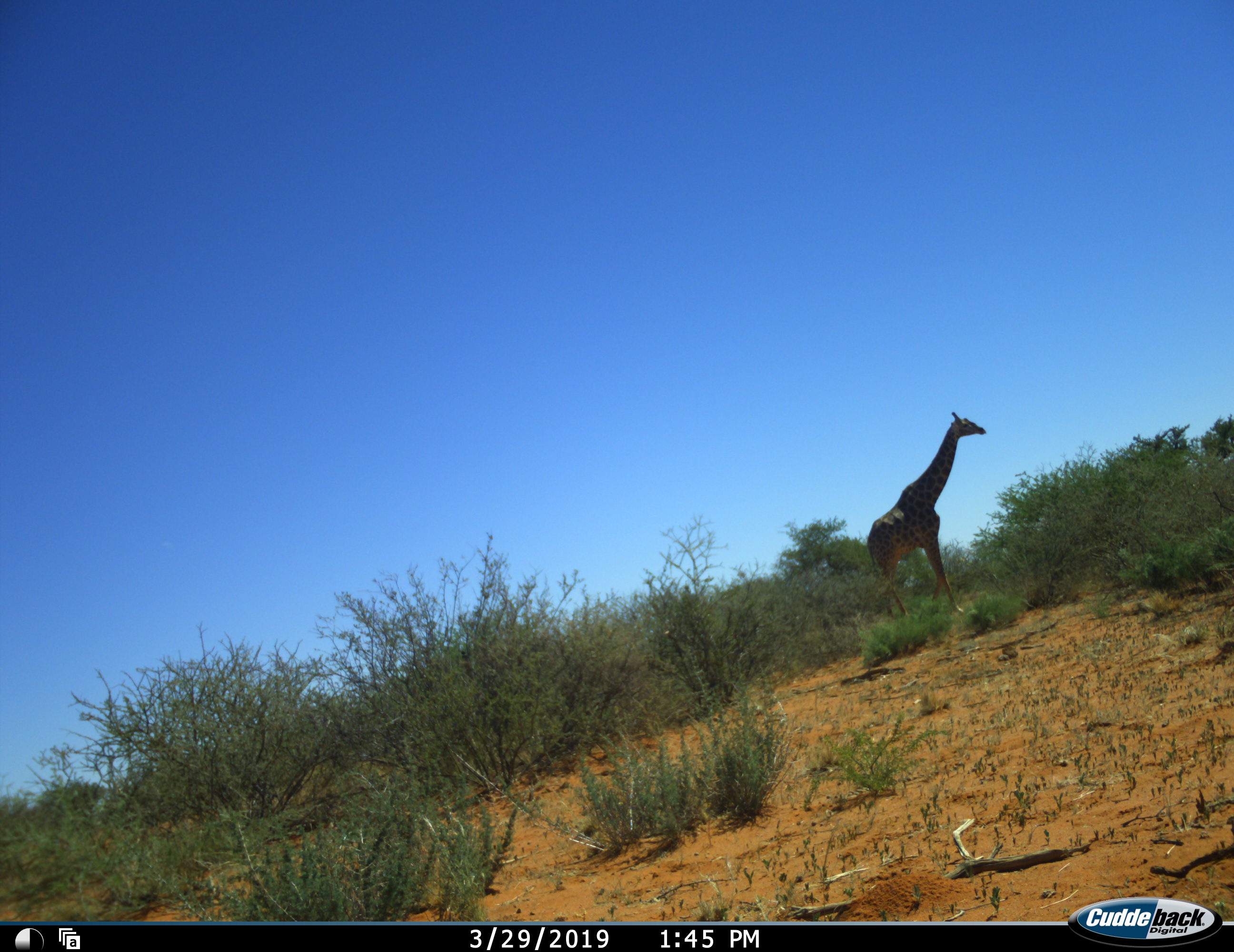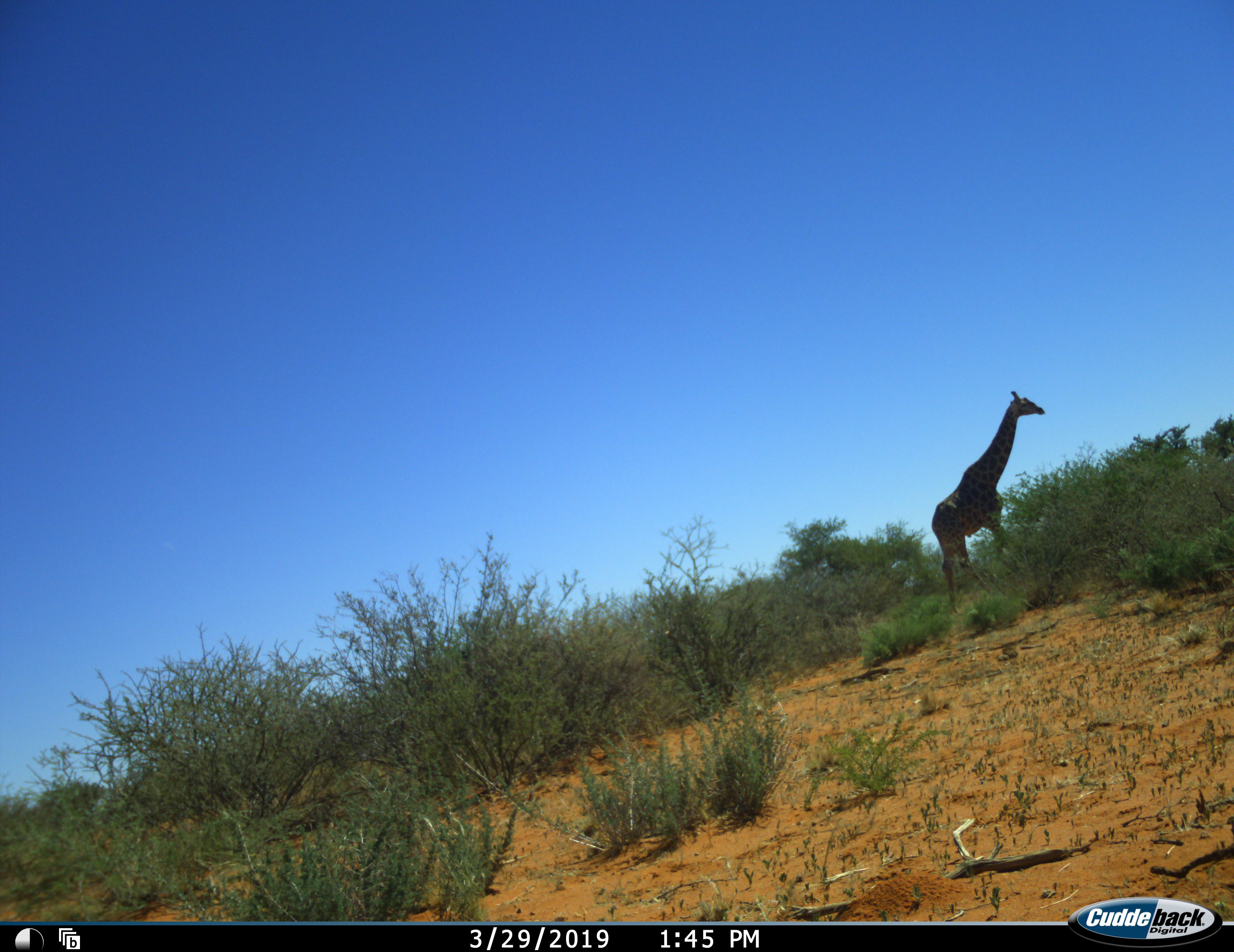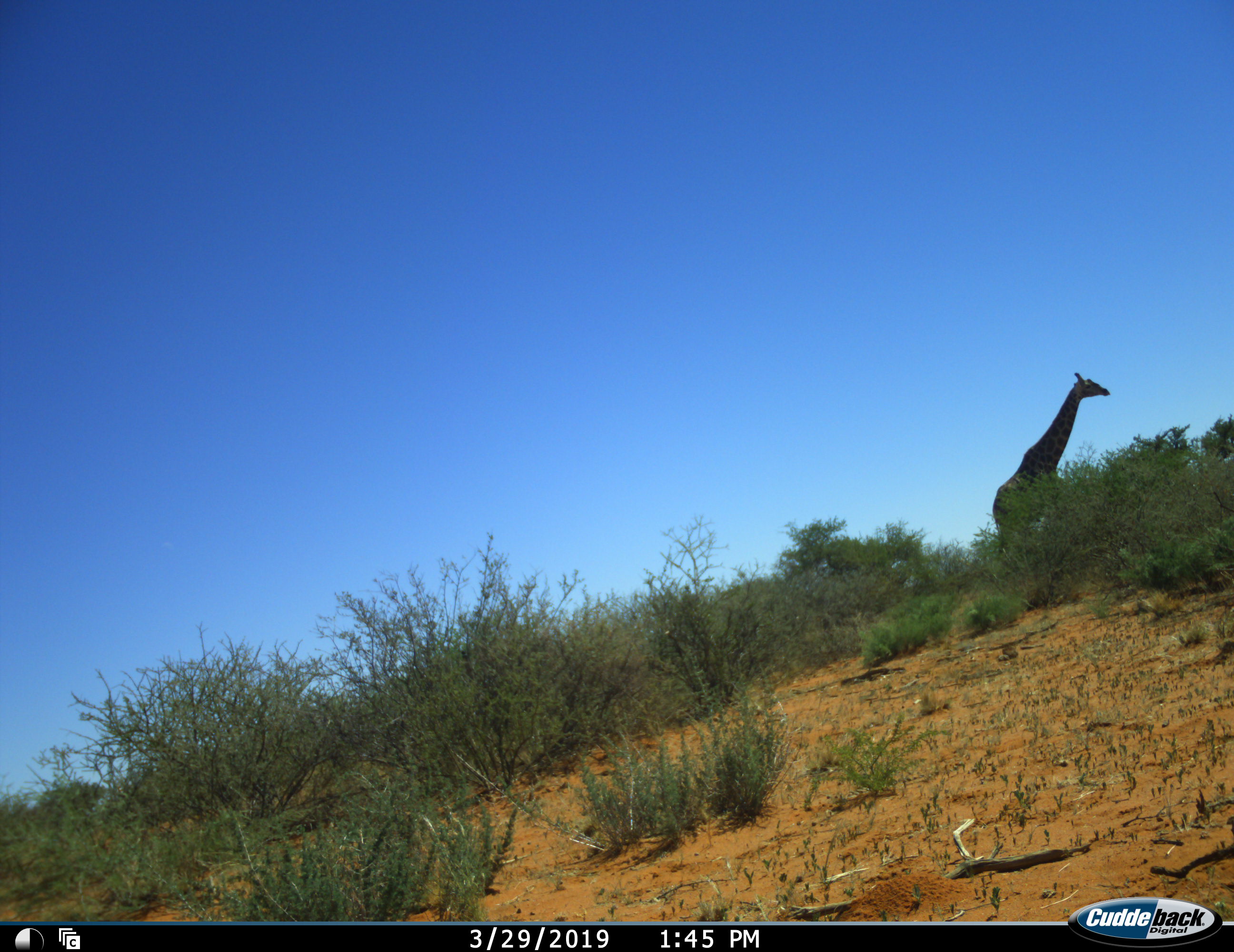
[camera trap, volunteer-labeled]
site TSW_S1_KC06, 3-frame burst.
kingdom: Animalia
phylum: Chordata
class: Mammalia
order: Artiodactyla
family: Giraffidae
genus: Giraffa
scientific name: Giraffa camelopardalis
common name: giraffe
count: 1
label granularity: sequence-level